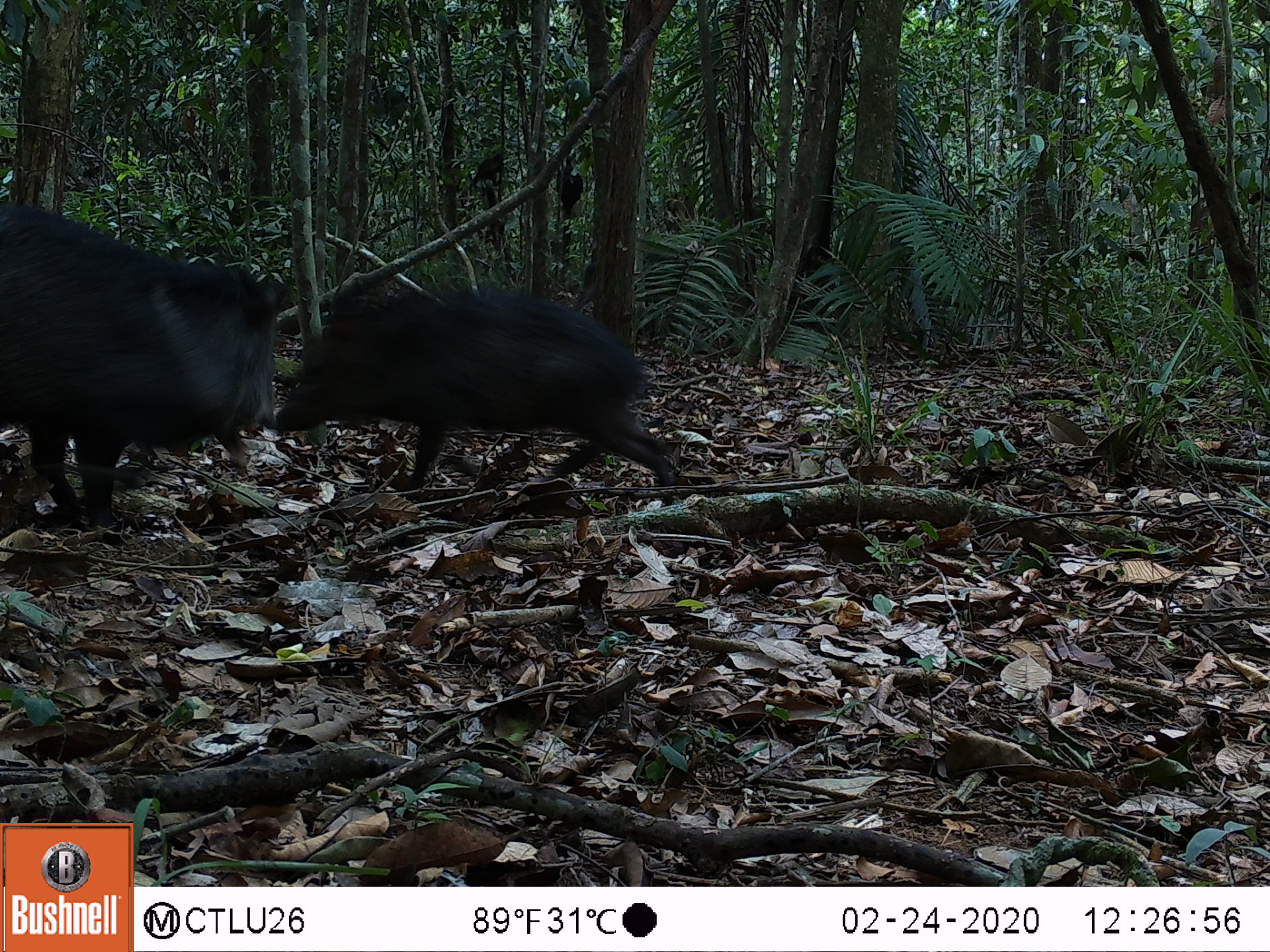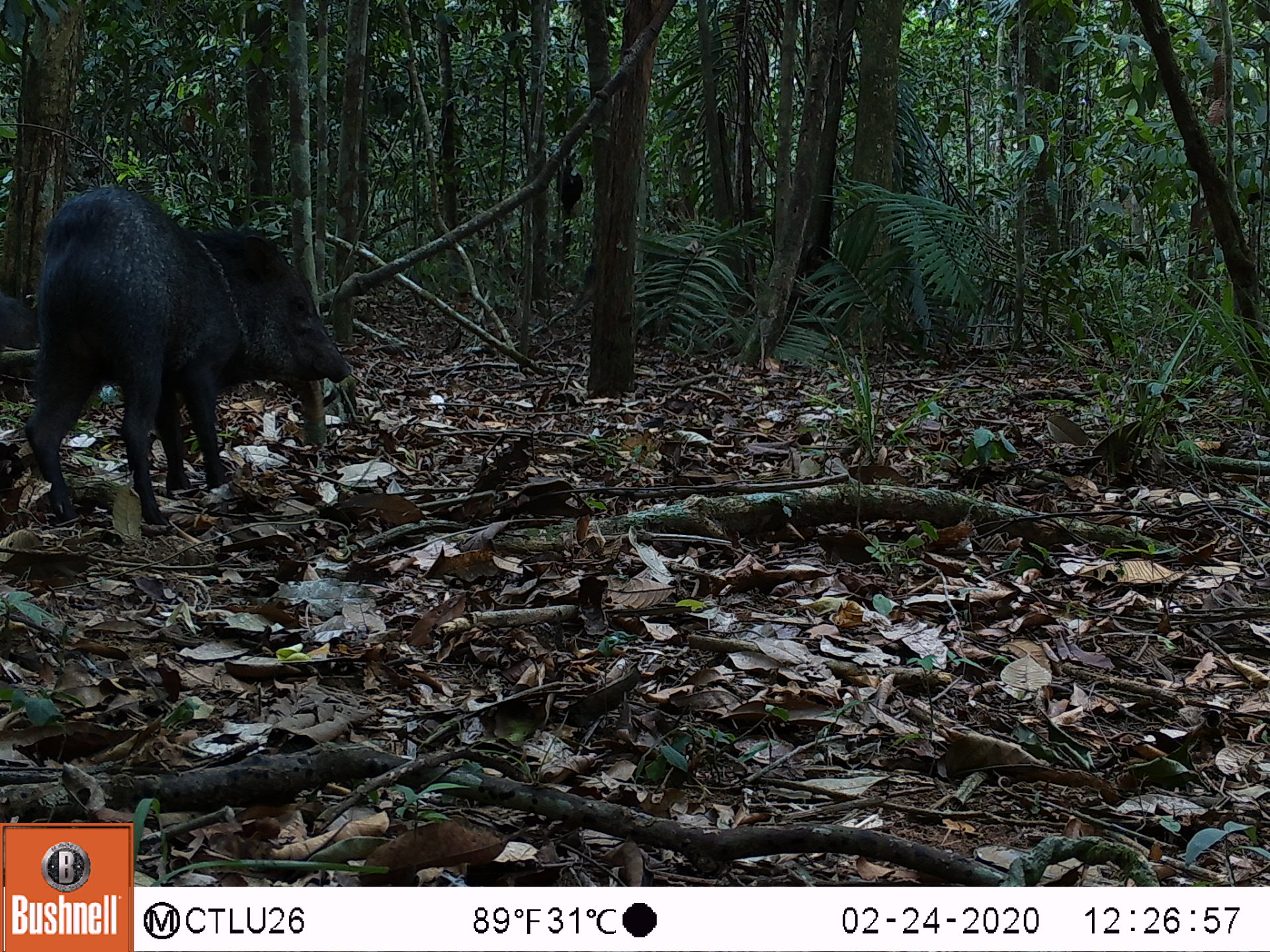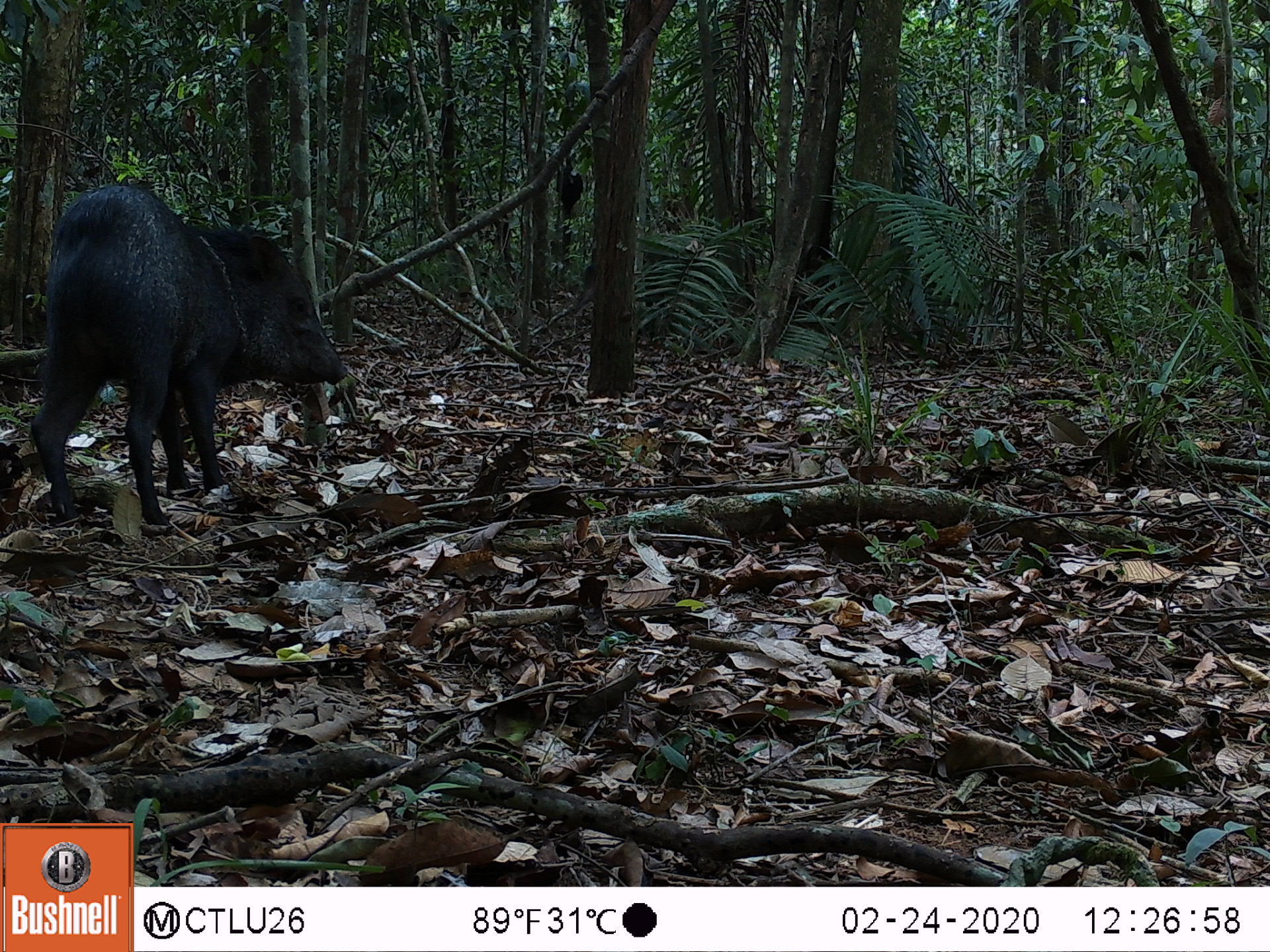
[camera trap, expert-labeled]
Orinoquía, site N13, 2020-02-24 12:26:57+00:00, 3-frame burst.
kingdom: Animalia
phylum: Chordata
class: Mammalia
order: Artiodactyla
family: Tayassuidae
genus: Pecari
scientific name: Pecari tajacu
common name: collared peccary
Collared peccary (Pecari tajacu).